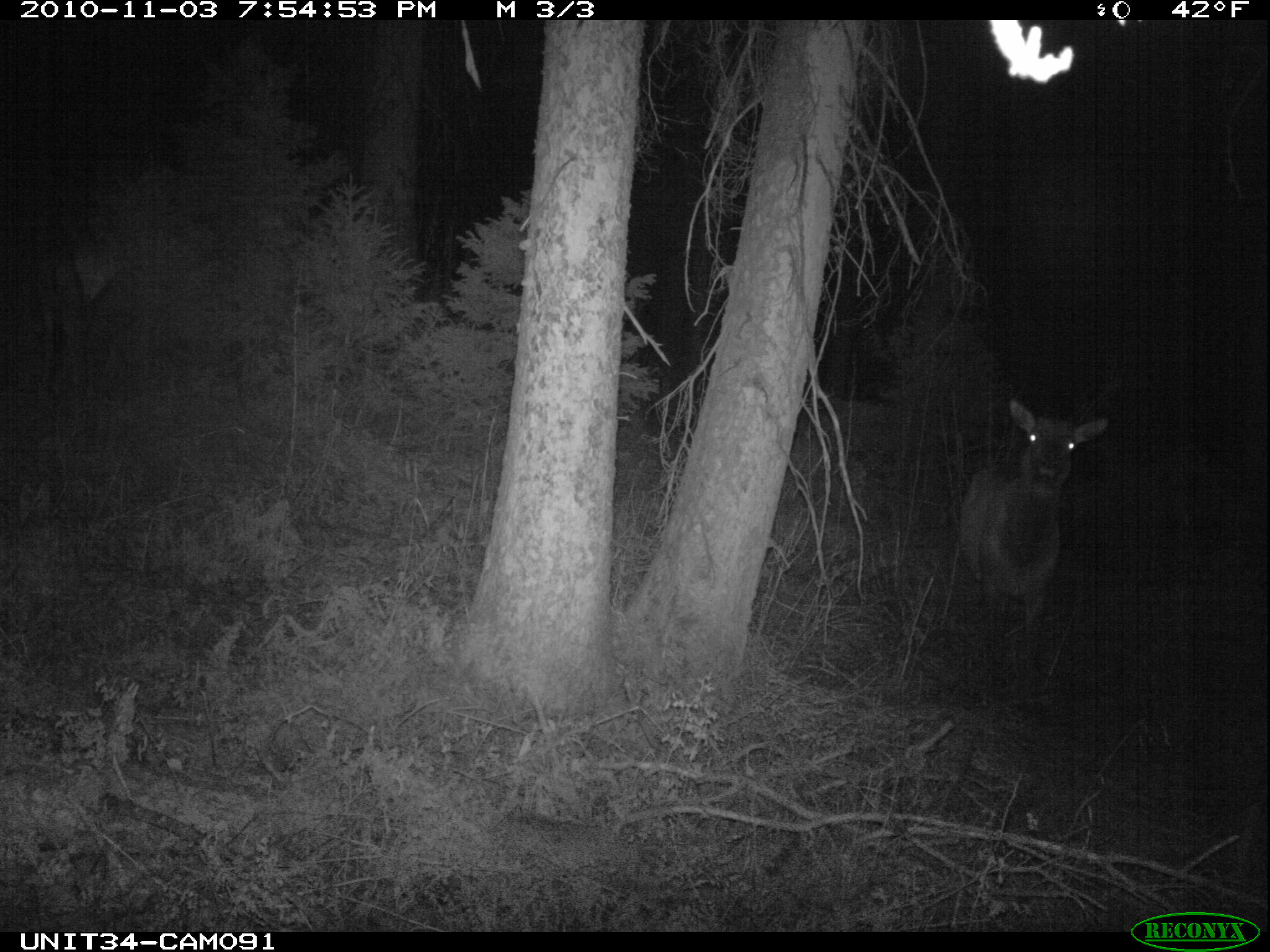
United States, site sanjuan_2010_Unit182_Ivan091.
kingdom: Animalia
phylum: Chordata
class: Mammalia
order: Artiodactyla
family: Cervidae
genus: Cervus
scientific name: Cervus elaphus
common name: red deer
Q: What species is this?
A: Cervus elaphus (red deer).